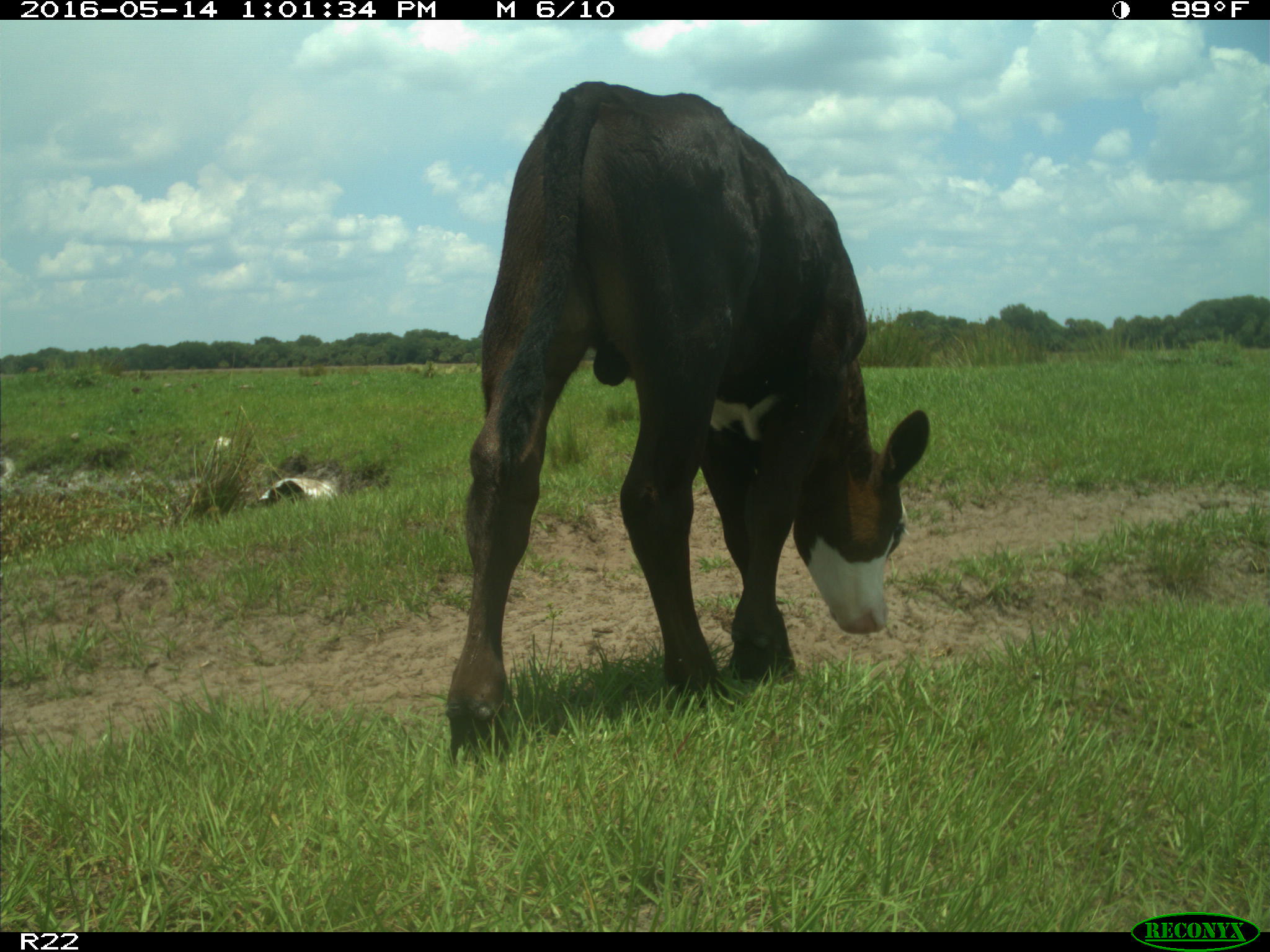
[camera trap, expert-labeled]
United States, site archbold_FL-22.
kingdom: Animalia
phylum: Chordata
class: Mammalia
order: Artiodactyla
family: Bovidae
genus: Bos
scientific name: Bos taurus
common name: domestic cow